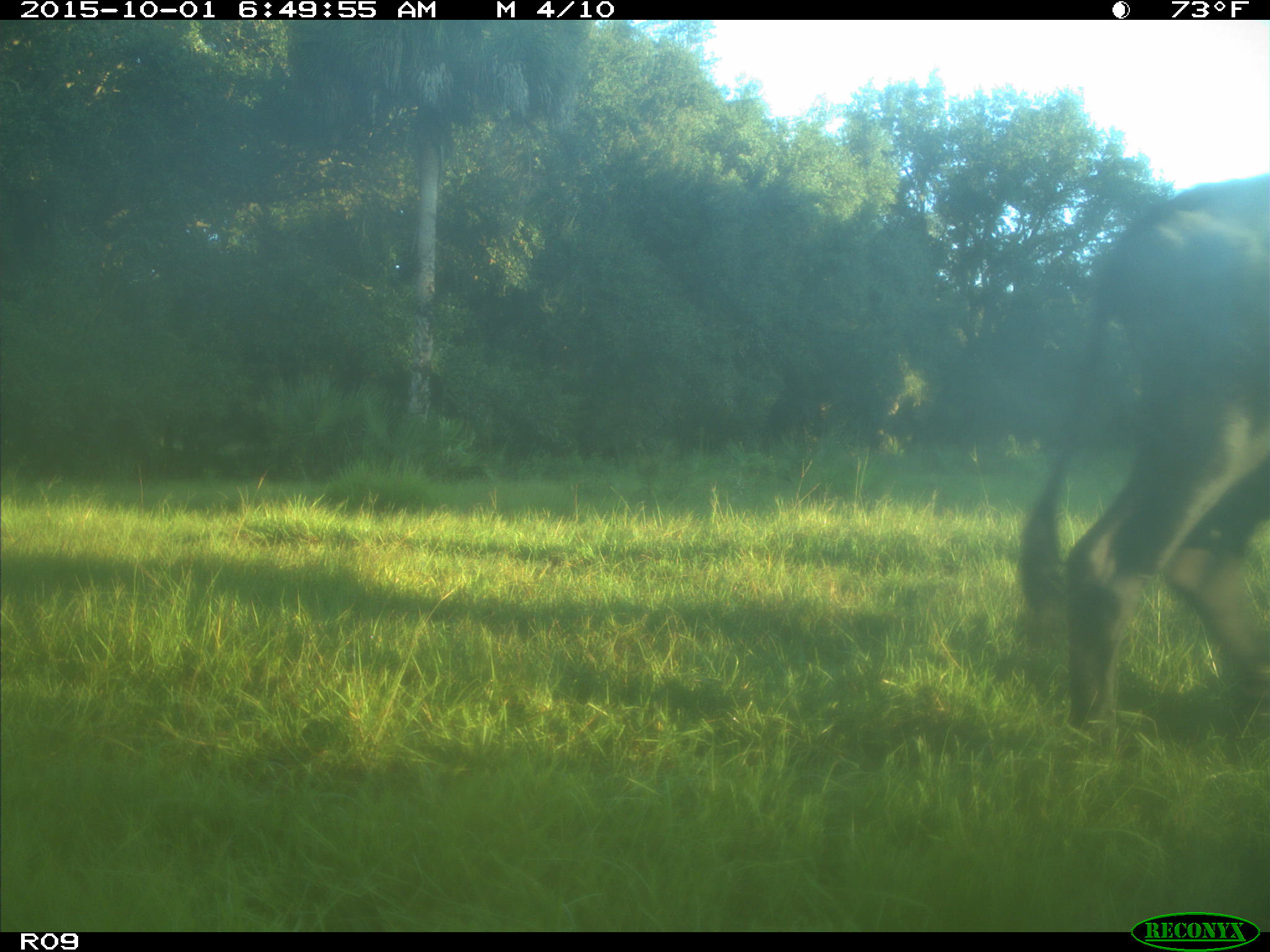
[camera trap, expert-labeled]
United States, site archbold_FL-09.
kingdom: Animalia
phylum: Chordata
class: Mammalia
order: Artiodactyla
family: Bovidae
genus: Bos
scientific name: Bos taurus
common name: domestic cow